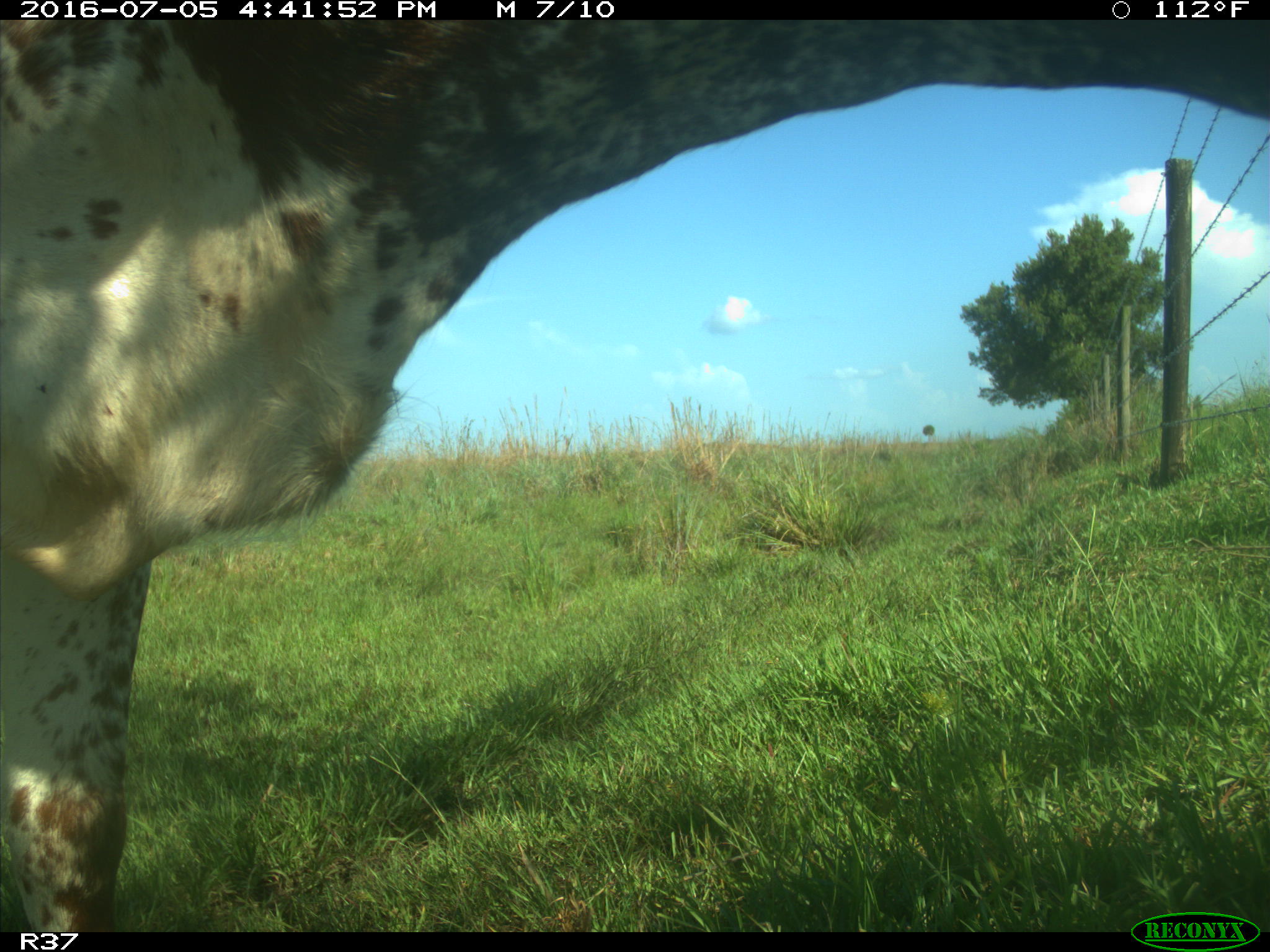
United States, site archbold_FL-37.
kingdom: Animalia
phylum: Chordata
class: Mammalia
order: Artiodactyla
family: Bovidae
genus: Bos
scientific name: Bos taurus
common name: domestic cow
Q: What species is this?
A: Bos taurus (domestic cow).